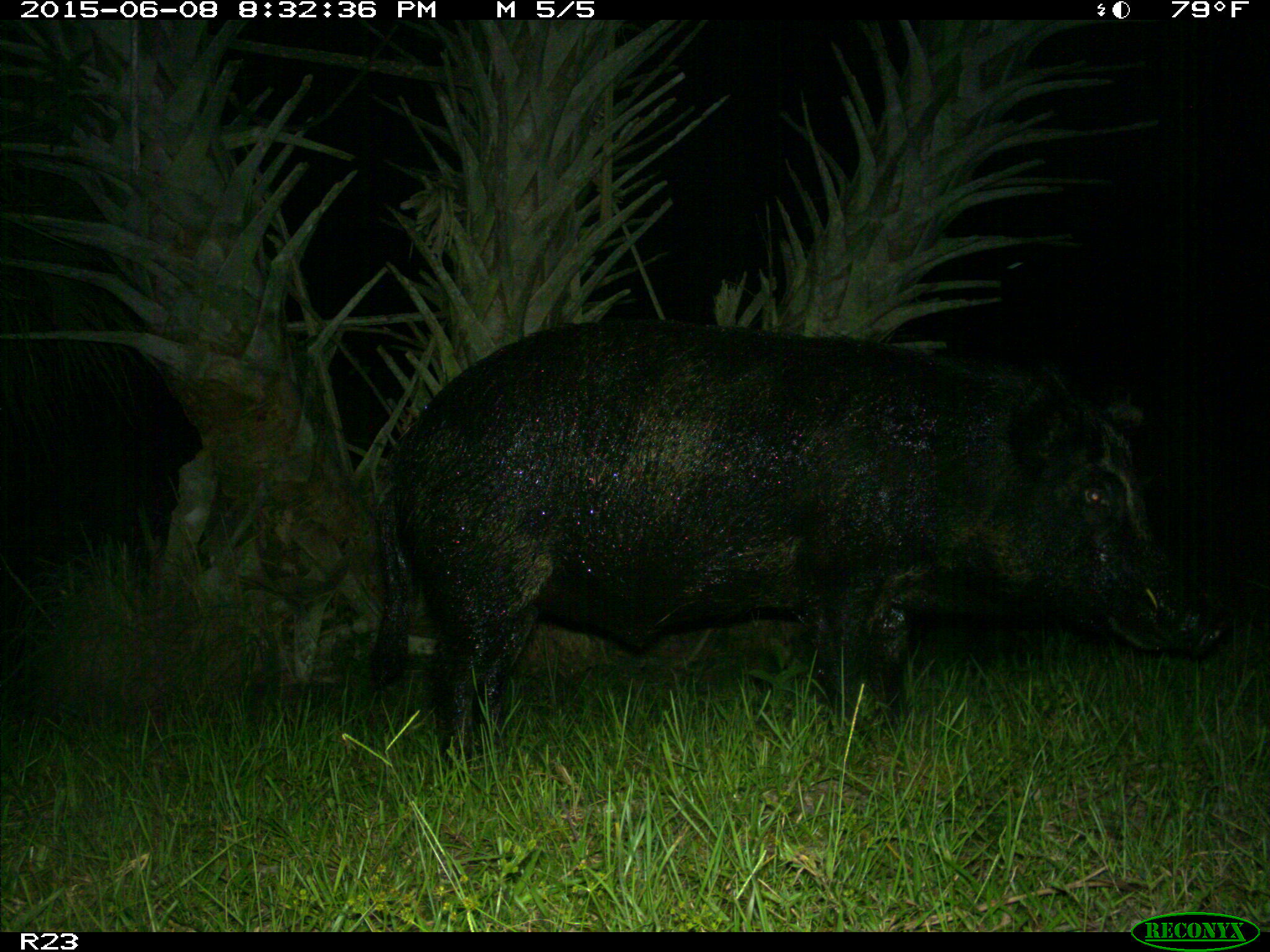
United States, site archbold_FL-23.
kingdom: Animalia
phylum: Chordata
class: Mammalia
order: Artiodactyla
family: Bovidae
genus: Bos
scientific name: Bos taurus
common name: domestic cow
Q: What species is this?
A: Bos taurus (domestic cow).